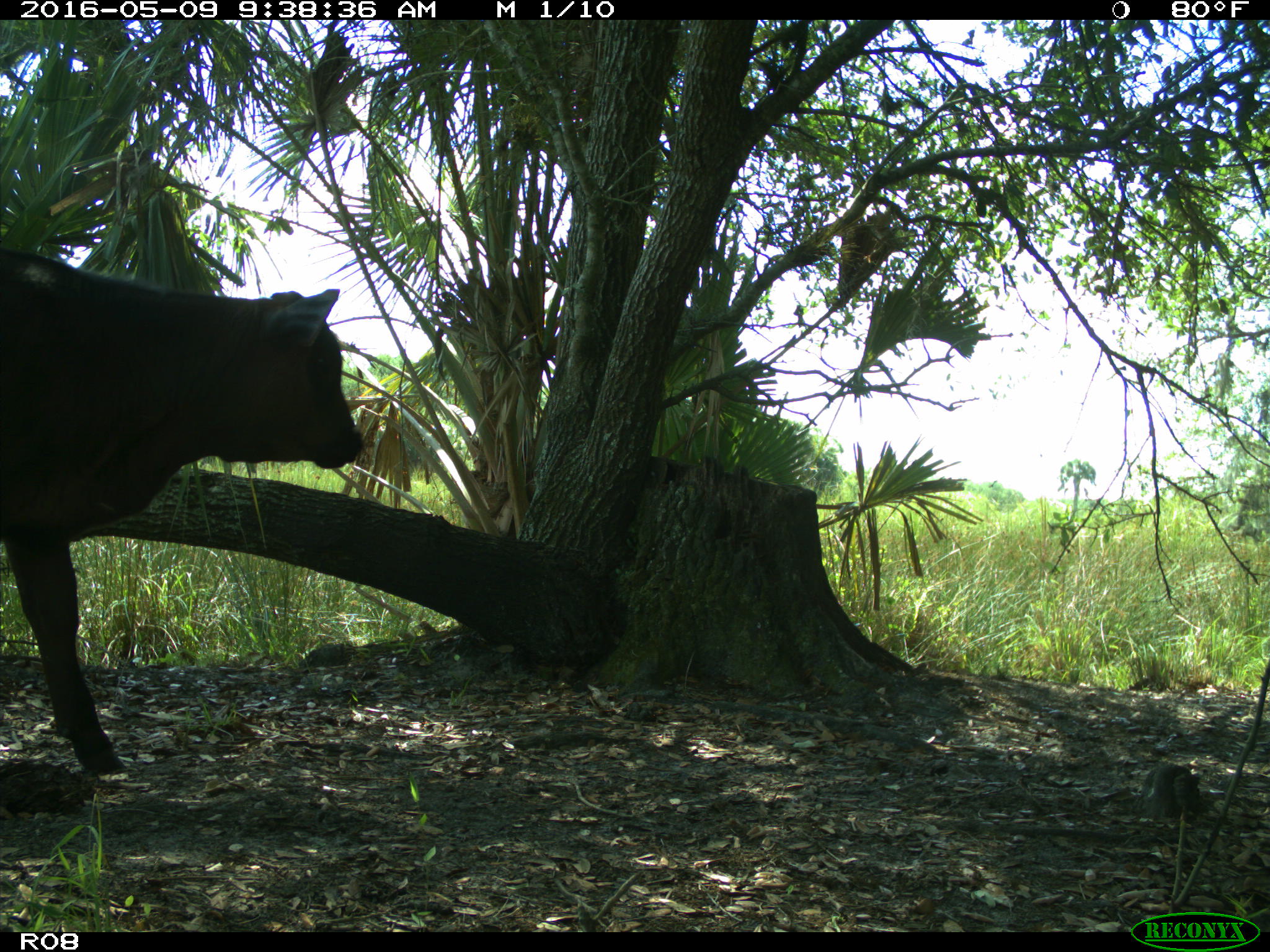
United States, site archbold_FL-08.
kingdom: Animalia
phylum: Chordata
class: Mammalia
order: Artiodactyla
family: Bovidae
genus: Bos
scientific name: Bos taurus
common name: domestic cow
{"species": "Bos taurus (domestic cow)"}